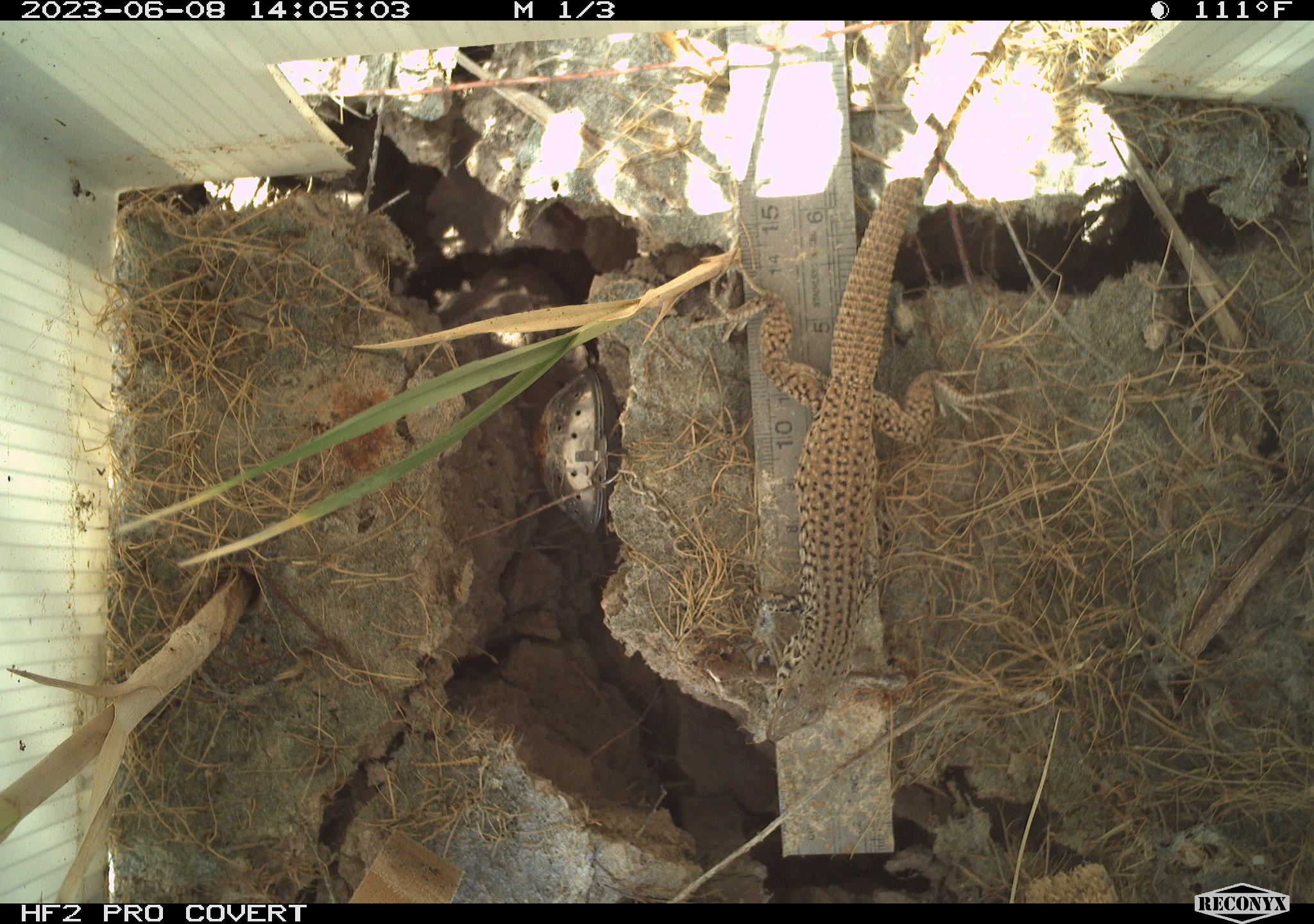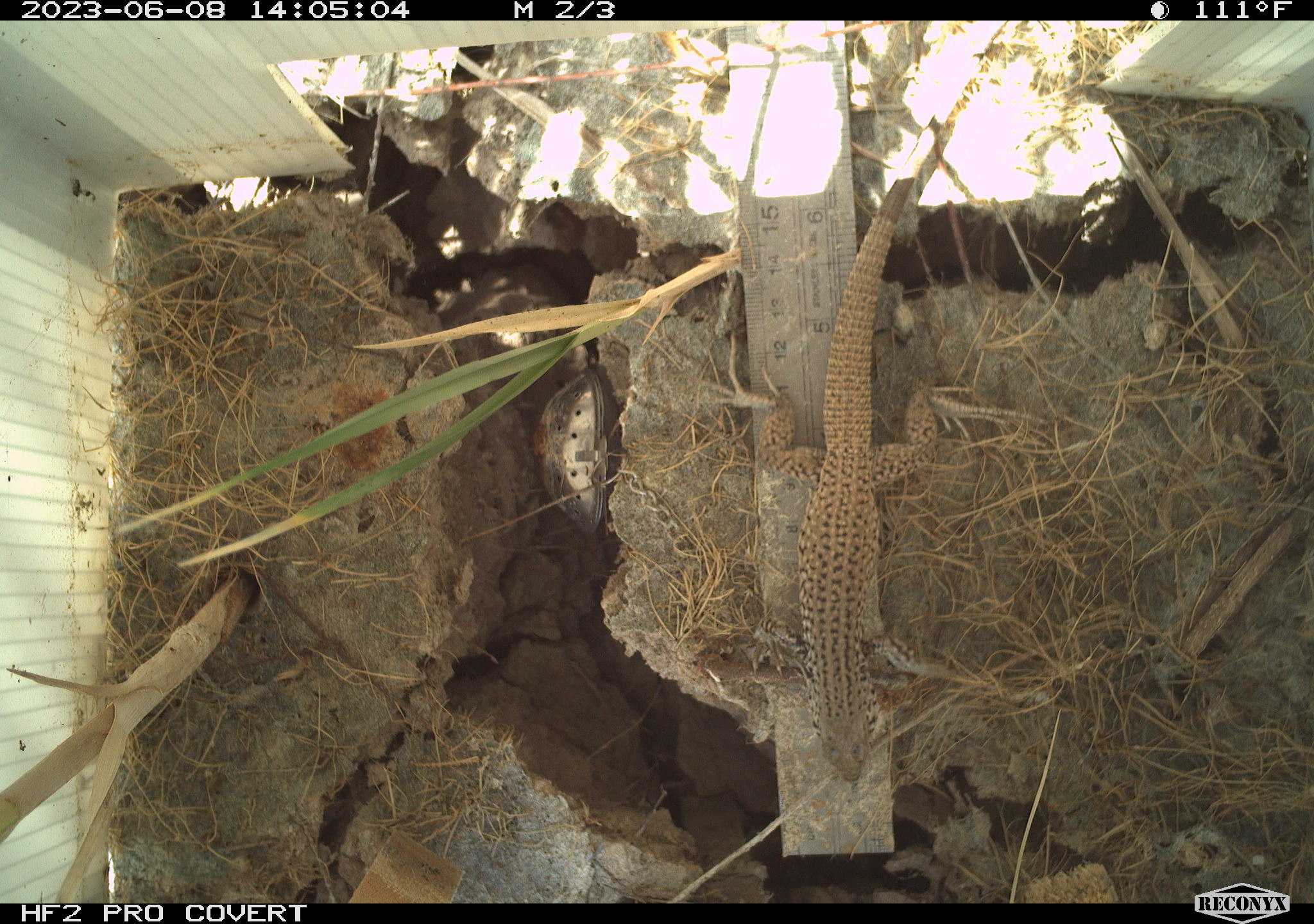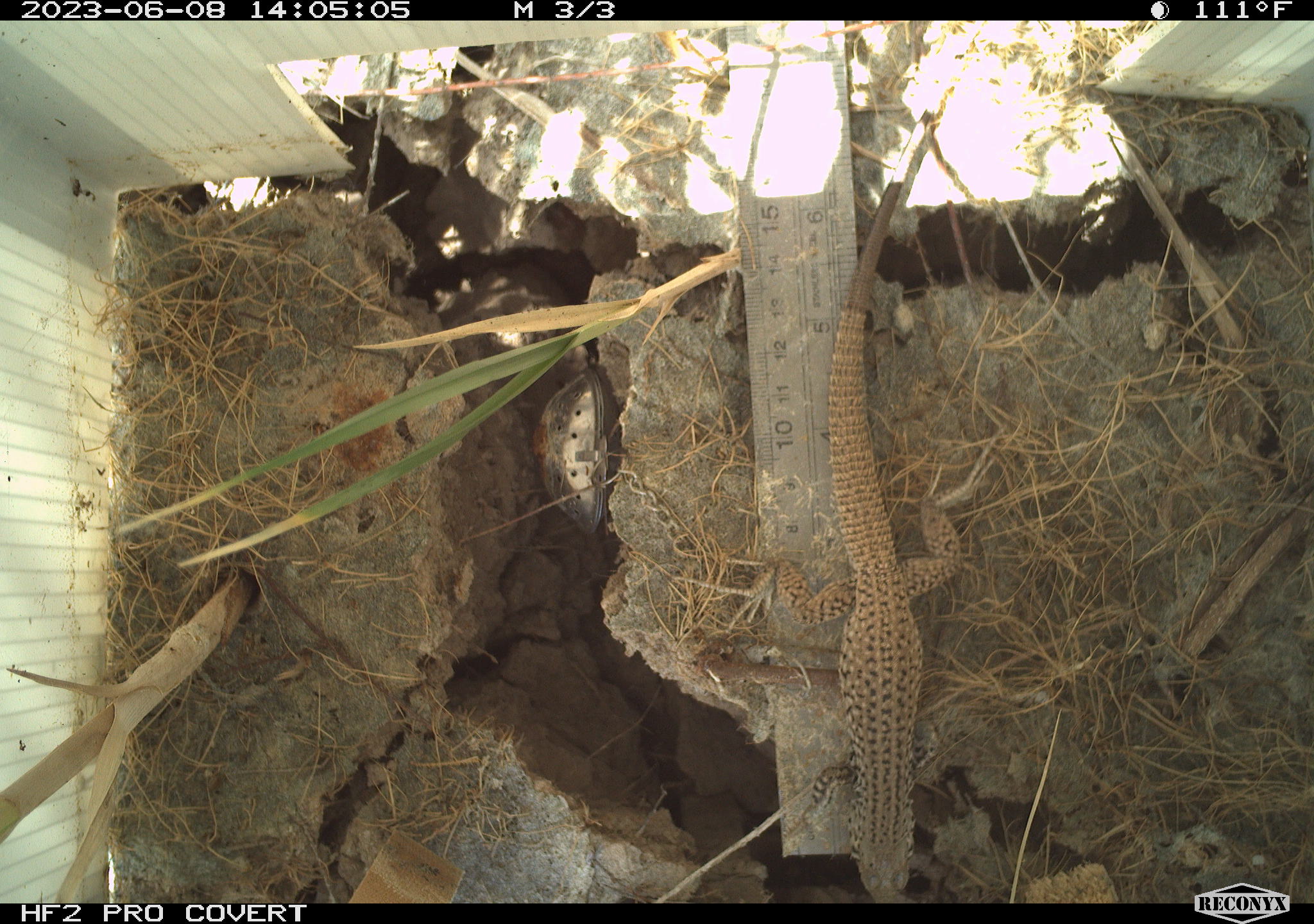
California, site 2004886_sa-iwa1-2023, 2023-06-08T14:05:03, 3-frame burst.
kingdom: Animalia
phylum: Chordata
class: Reptilia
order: Squamata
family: Teiidae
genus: Aspidoscelis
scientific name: Aspidoscelis tigris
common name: western whiptail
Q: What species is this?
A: Western whiptail (Aspidoscelis tigris).